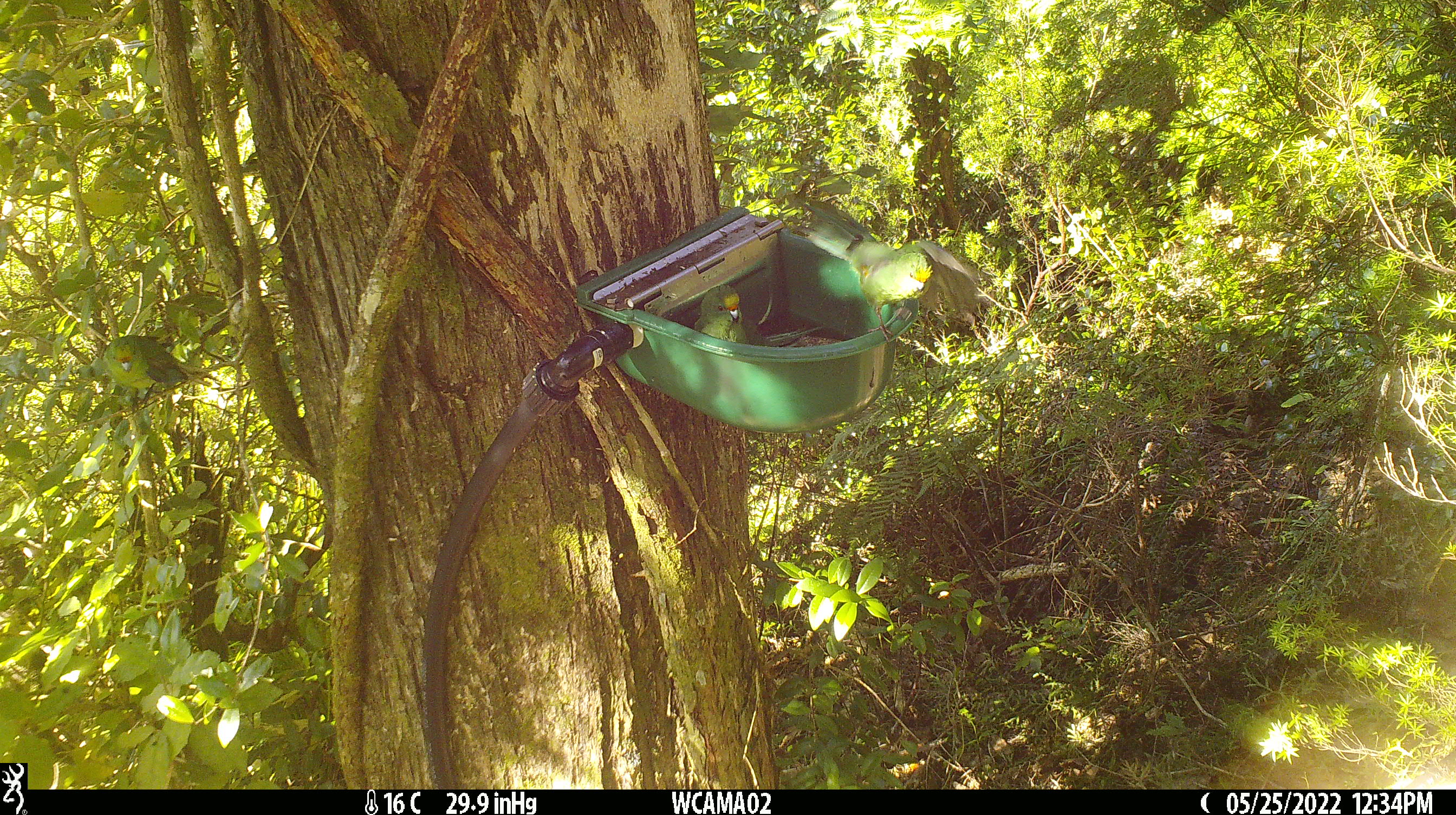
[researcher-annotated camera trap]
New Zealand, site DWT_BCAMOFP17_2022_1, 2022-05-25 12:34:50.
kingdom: Animalia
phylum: Chordata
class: Aves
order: Psittaciformes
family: Psittaculidae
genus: Cyanoramphus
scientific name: Cyanoramphus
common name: parakeet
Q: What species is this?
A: Parakeet (Cyanoramphus).